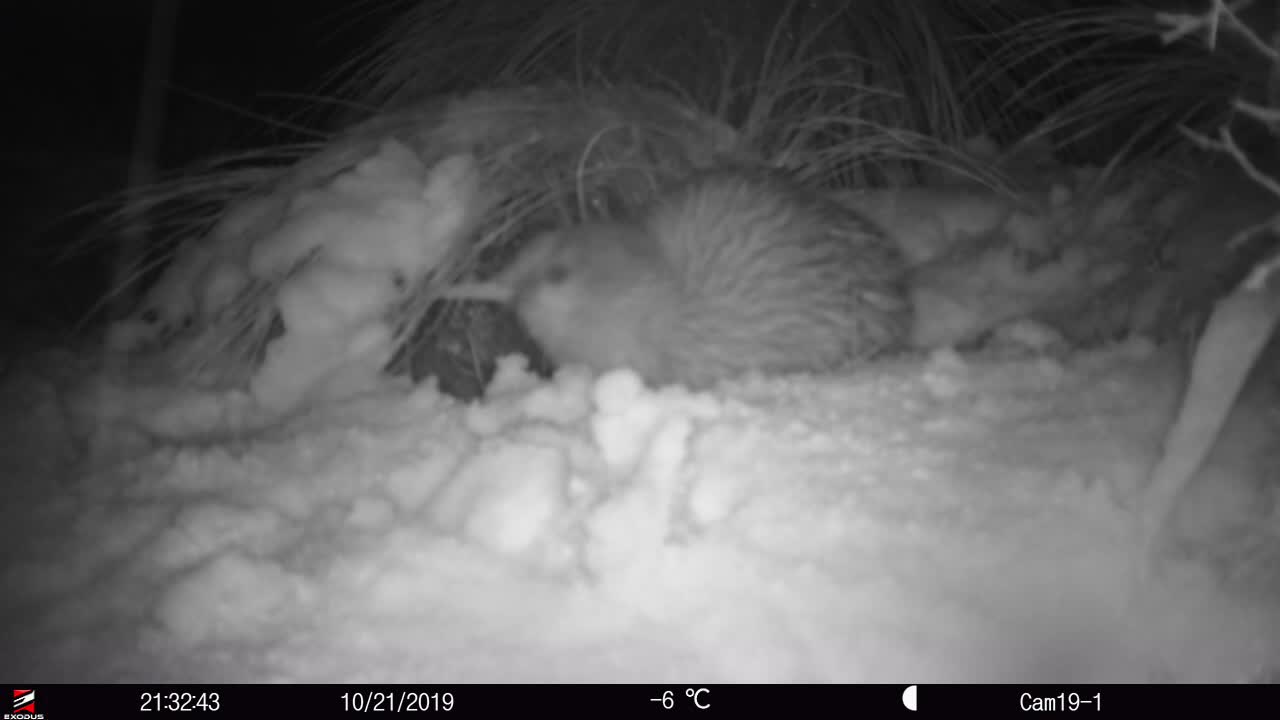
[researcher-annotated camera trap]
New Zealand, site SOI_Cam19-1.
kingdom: Animalia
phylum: Chordata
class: Aves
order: Apterygiformes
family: Apterygidae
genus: Apteryx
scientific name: Apteryx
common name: kiwi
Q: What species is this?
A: Kiwi (Apteryx).